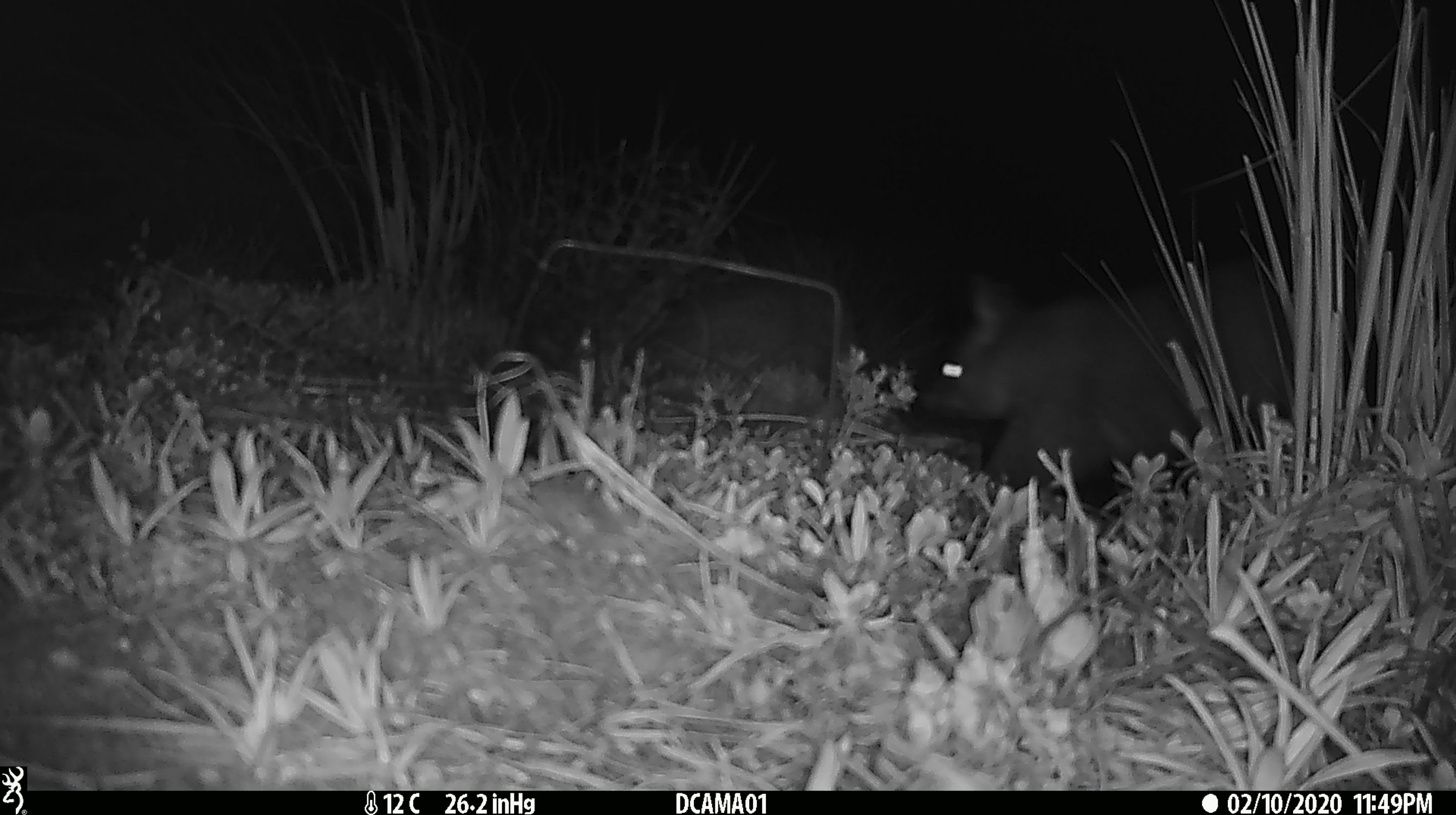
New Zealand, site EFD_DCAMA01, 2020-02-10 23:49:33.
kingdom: Animalia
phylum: Chordata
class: Mammalia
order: Diprotodontia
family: Phalangeridae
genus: Trichosurus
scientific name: Trichosurus vulpecula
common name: common brushtail possum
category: possum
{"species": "possum (common brushtail possum) (Trichosurus vulpecula)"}